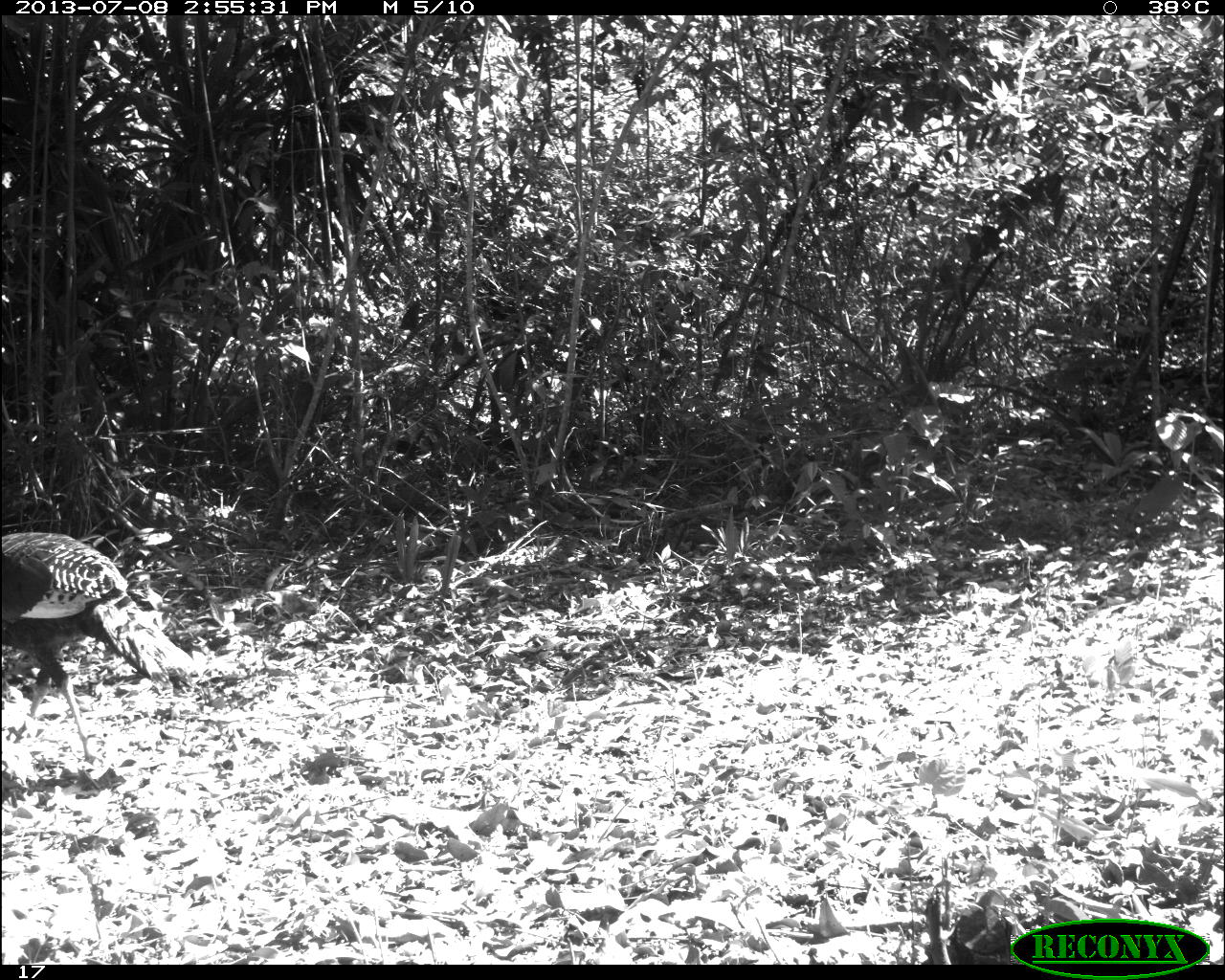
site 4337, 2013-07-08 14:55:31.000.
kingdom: Animalia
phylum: Chordata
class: Aves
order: Galliformes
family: Phasianidae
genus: Meleagris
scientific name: Meleagris ocellata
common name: ocellated turkey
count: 2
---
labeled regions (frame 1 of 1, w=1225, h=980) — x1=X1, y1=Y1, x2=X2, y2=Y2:
meleagris ocellata: x1=1, y1=530, x2=201, y2=767